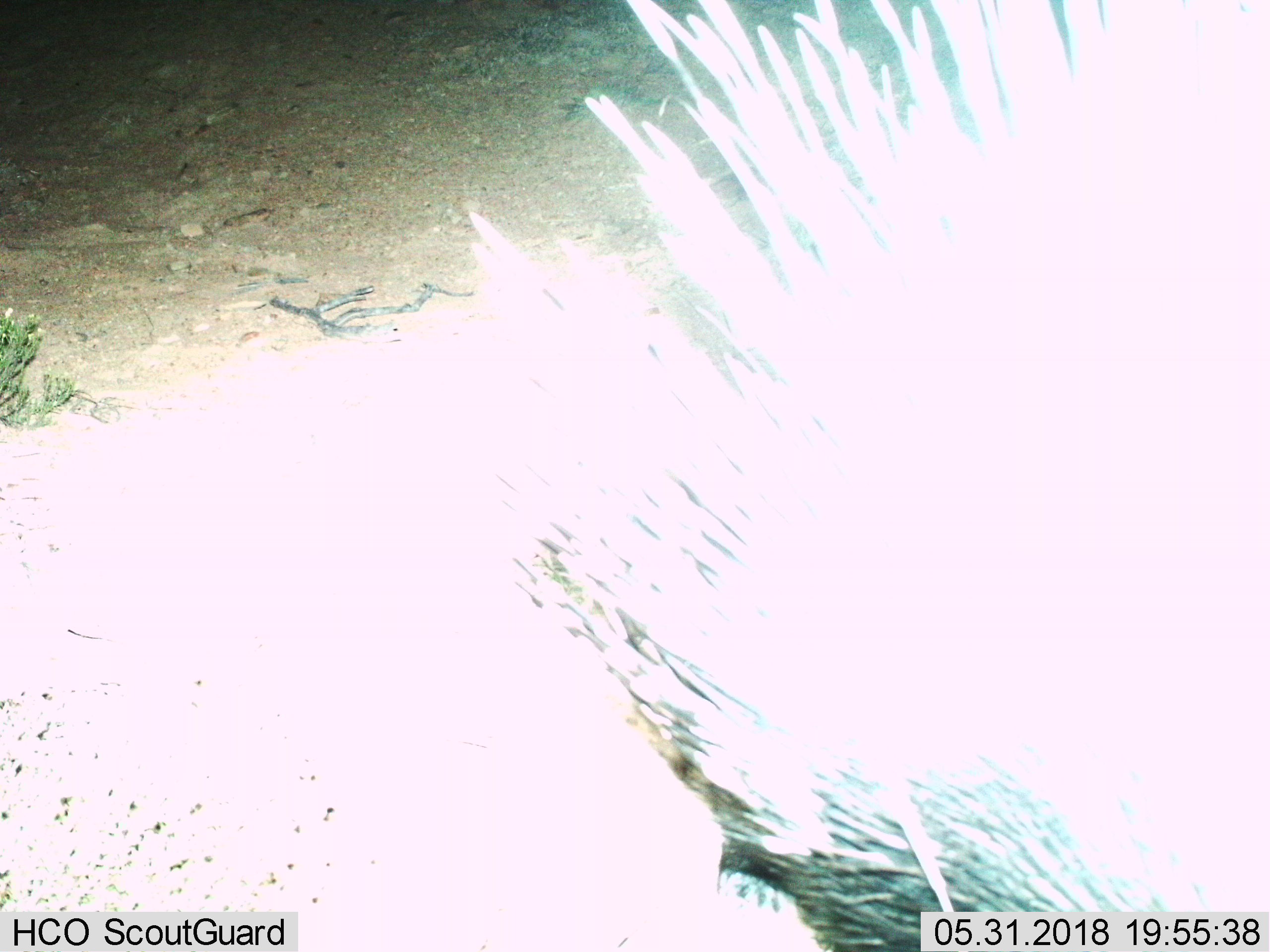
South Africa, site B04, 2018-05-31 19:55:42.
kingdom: Animalia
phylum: Chordata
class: Mammalia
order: Rodentia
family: Hystricidae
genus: Hystrix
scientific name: Hystrix africaeaustralis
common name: cape porcupine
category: porcupine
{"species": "porcupine (cape porcupine) (Hystrix africaeaustralis)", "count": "1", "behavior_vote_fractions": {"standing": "70%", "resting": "0%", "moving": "40%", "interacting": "0%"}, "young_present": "0%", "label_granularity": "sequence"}